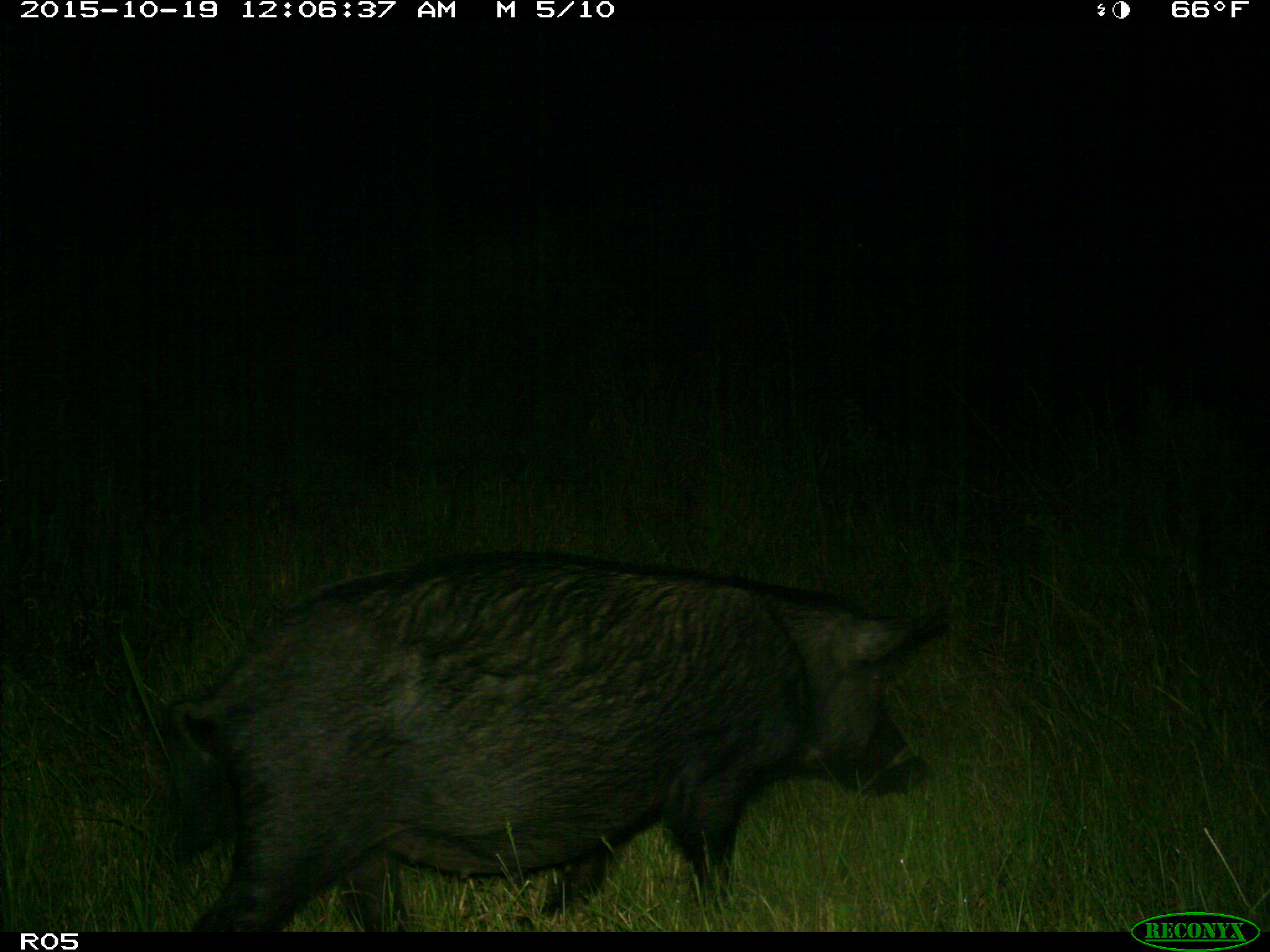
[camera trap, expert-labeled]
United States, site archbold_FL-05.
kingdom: Animalia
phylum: Chordata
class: Mammalia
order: Artiodactyla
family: Suidae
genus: Sus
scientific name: Sus scrofa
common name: wild boar